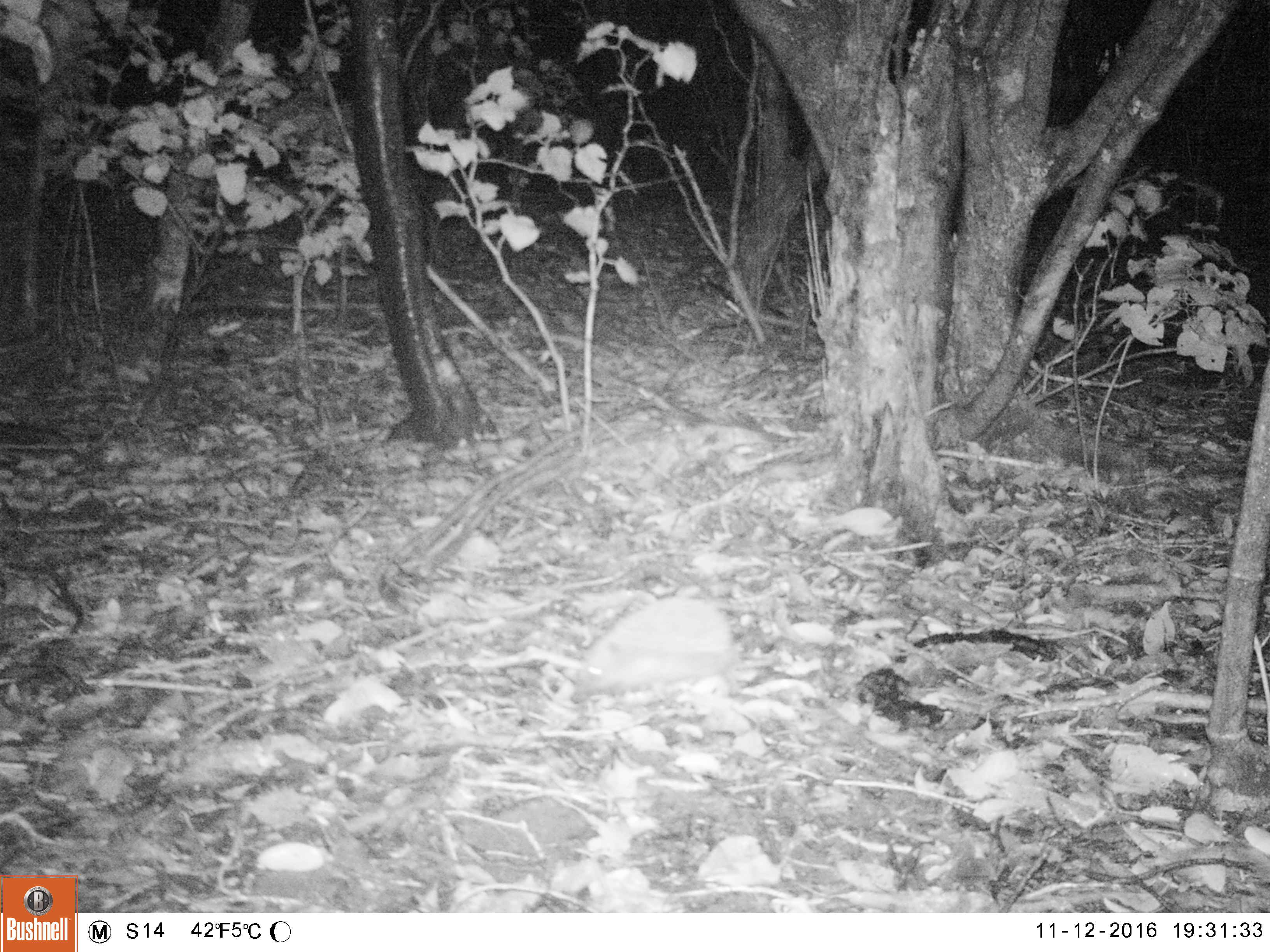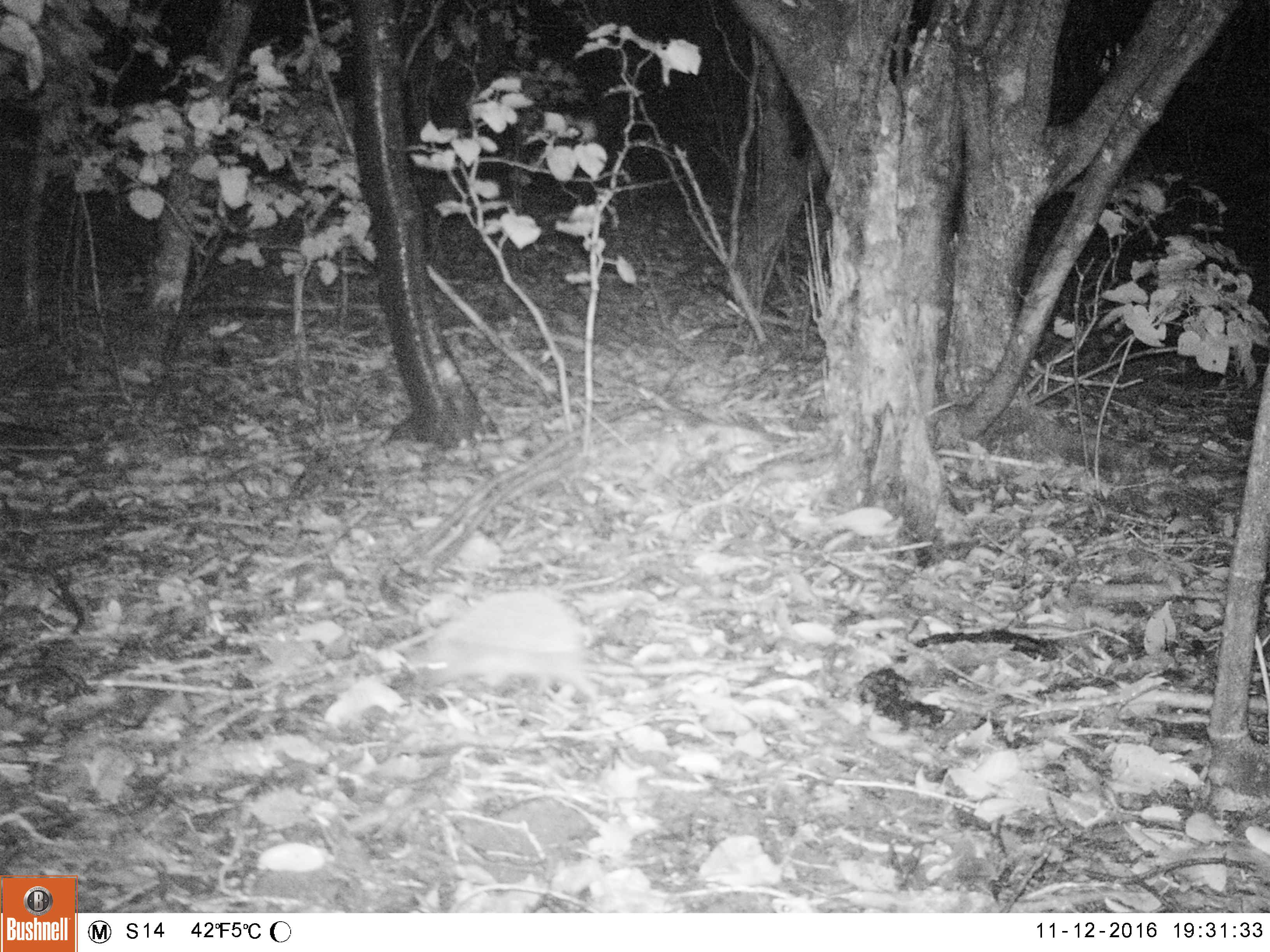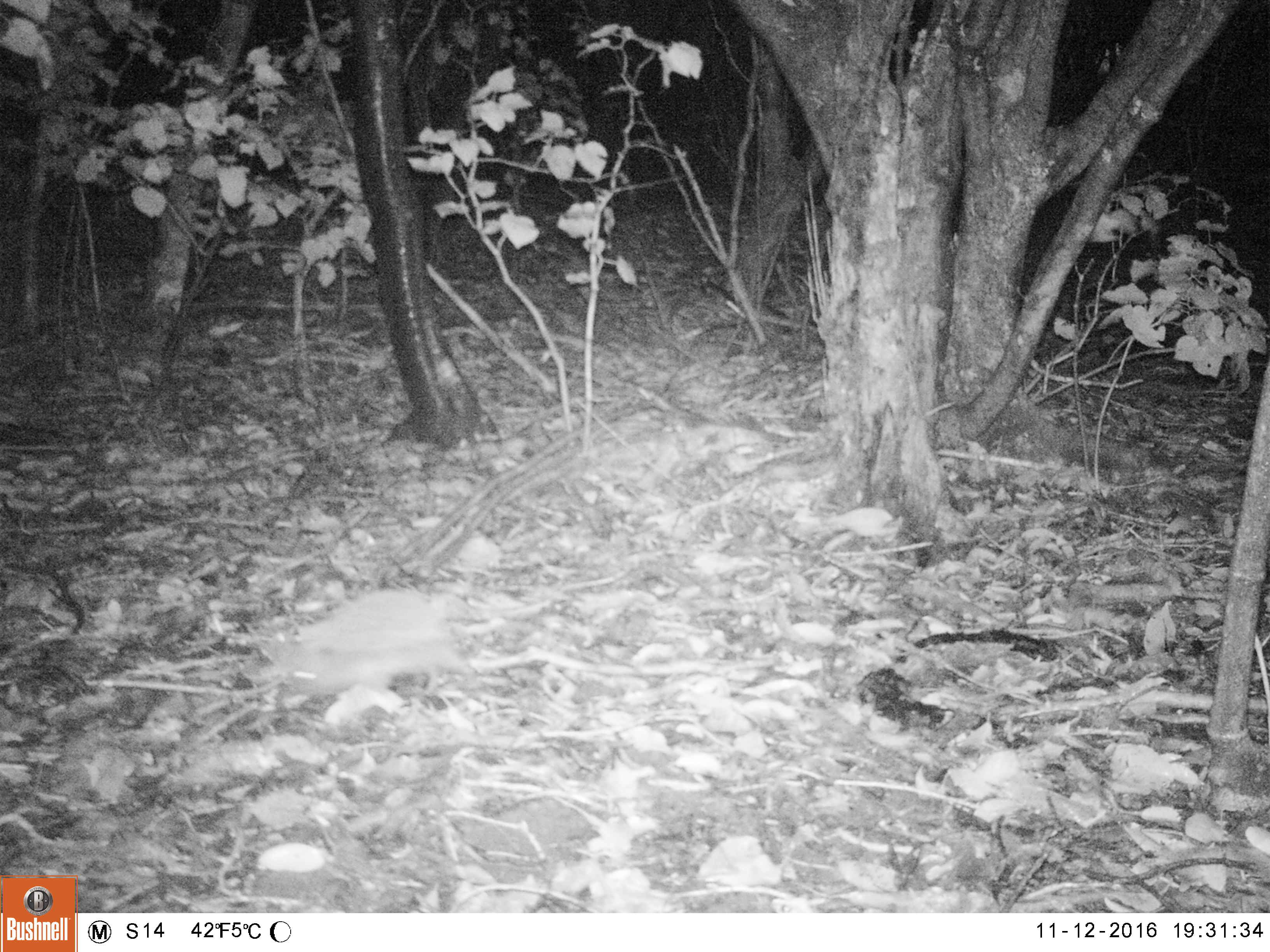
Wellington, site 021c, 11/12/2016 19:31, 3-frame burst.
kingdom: Animalia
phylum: Chordata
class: Mammalia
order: Eulipotyphla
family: Erinaceidae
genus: Erinaceus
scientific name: Erinaceus europaeus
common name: hedgehog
Hedgehog (Erinaceus europaeus).